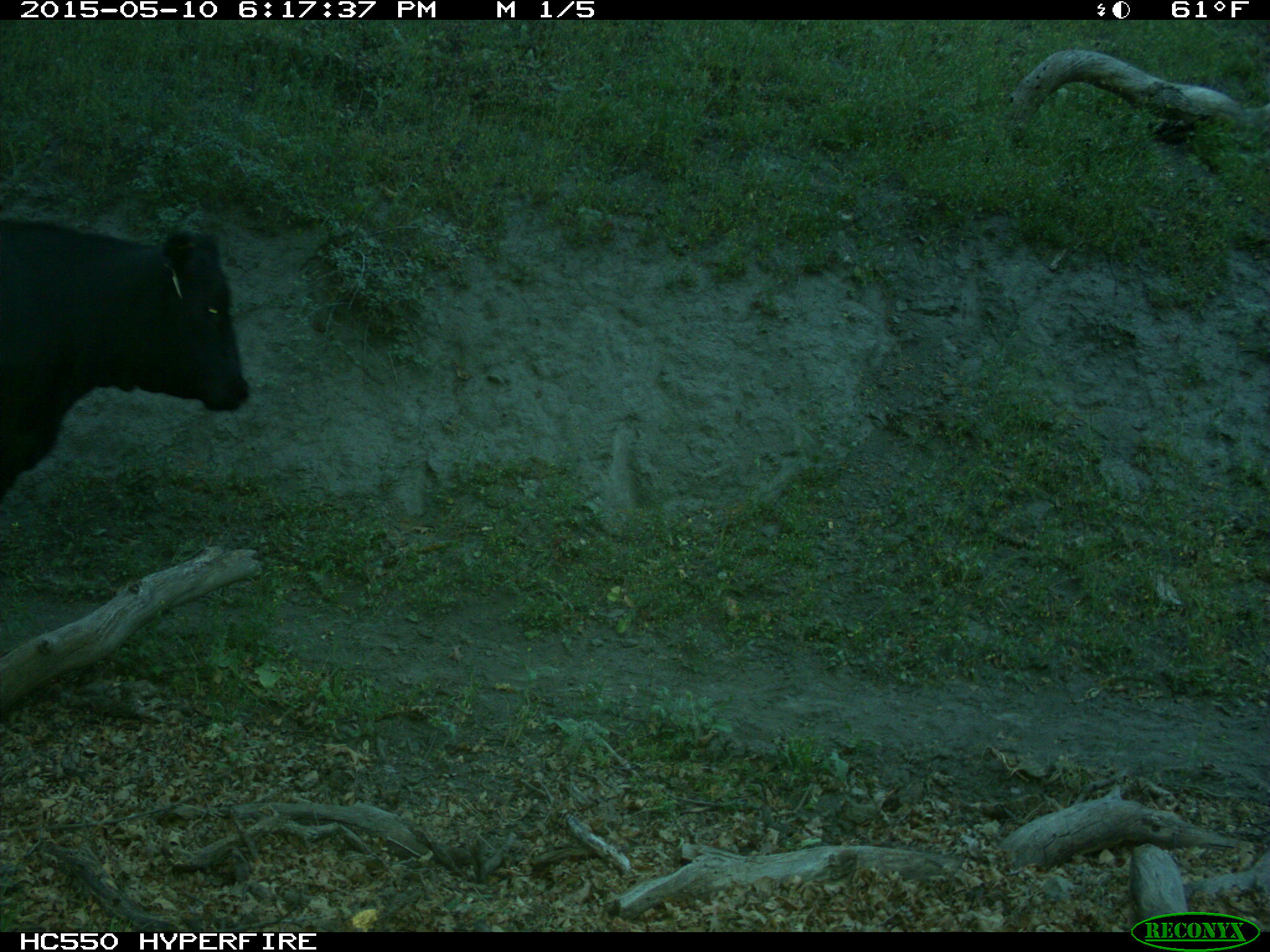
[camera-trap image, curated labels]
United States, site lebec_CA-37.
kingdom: Animalia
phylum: Chordata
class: Mammalia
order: Artiodactyla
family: Bovidae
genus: Bos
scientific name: Bos taurus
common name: domestic cow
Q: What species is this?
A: Bos taurus (domestic cow).